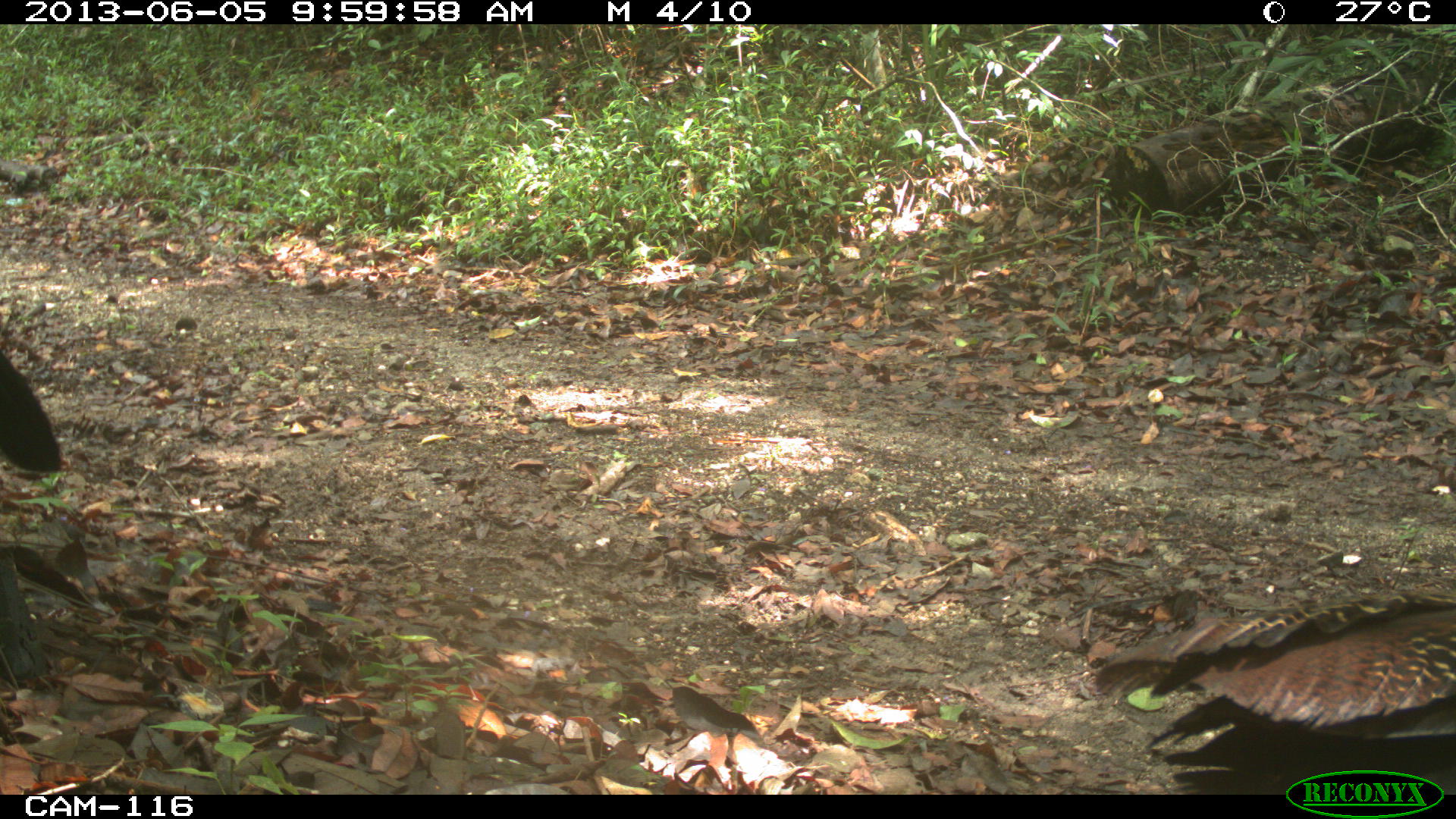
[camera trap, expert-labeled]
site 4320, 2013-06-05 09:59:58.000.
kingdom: Animalia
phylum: Chordata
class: Aves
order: Galliformes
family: Cracidae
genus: Crax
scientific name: Crax rubra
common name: great curassow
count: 3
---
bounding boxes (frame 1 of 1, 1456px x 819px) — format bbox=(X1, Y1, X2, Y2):
crax rubra: bbox=(1087, 592, 1456, 794); bbox=(0, 353, 61, 474)